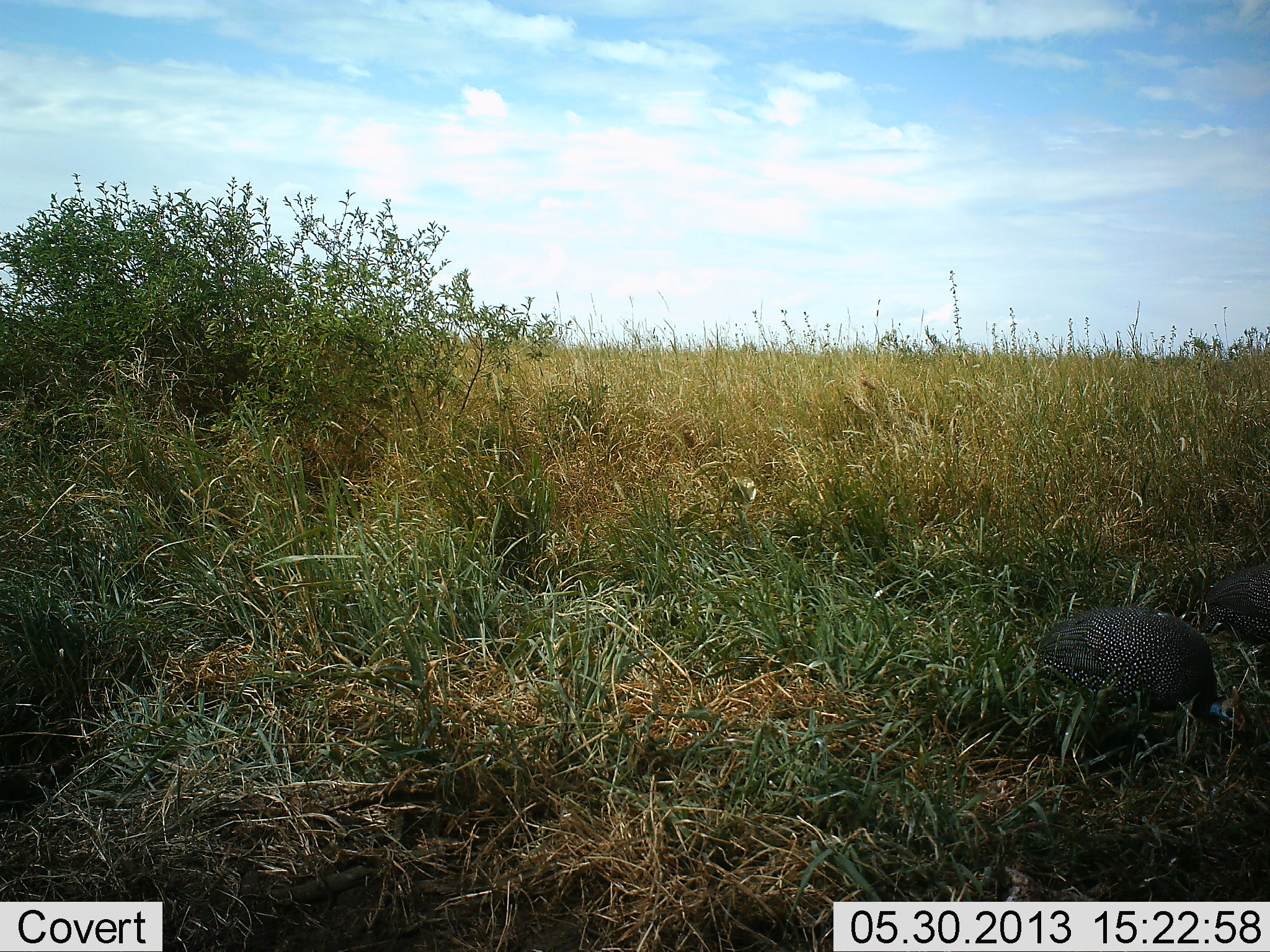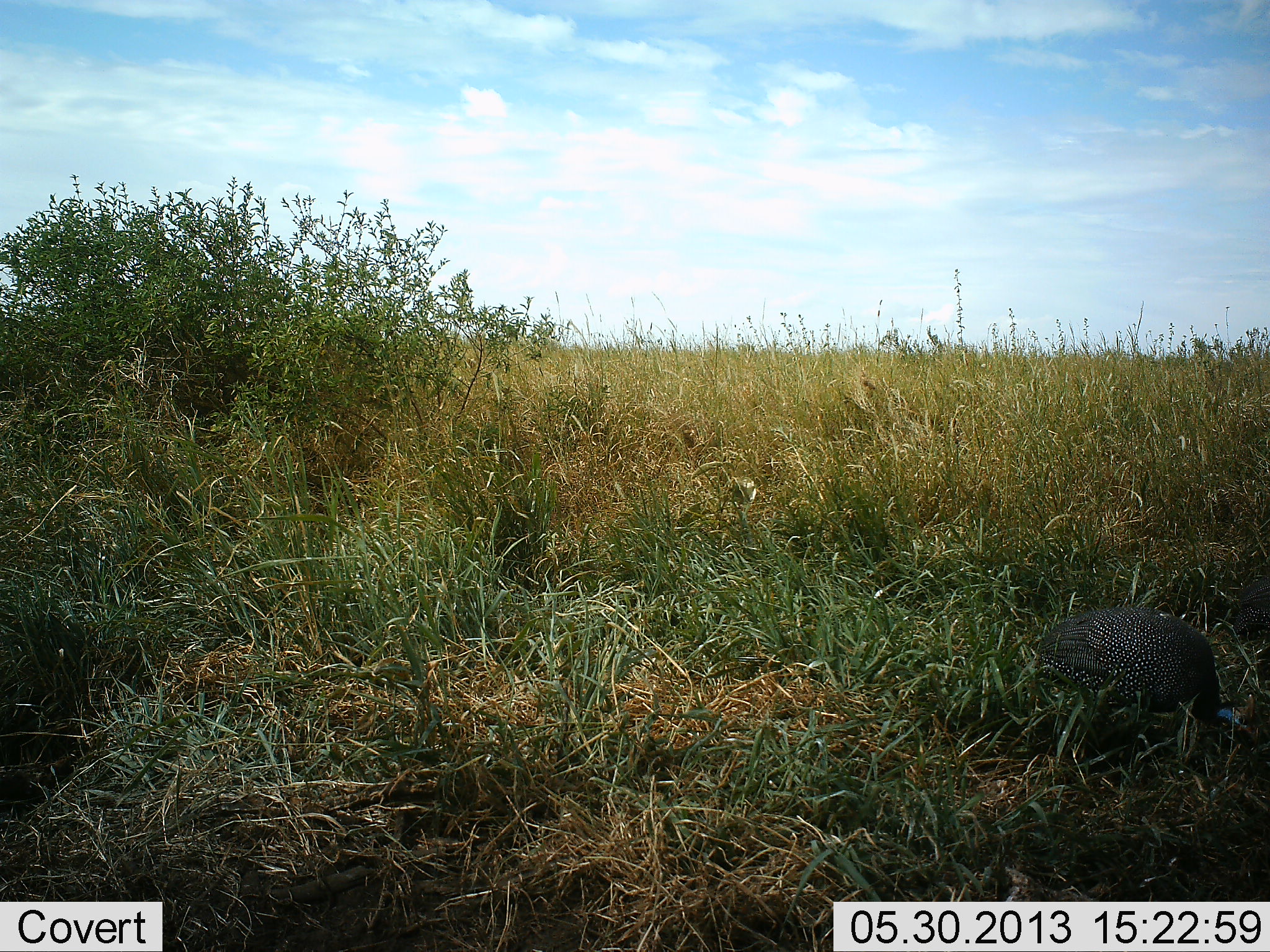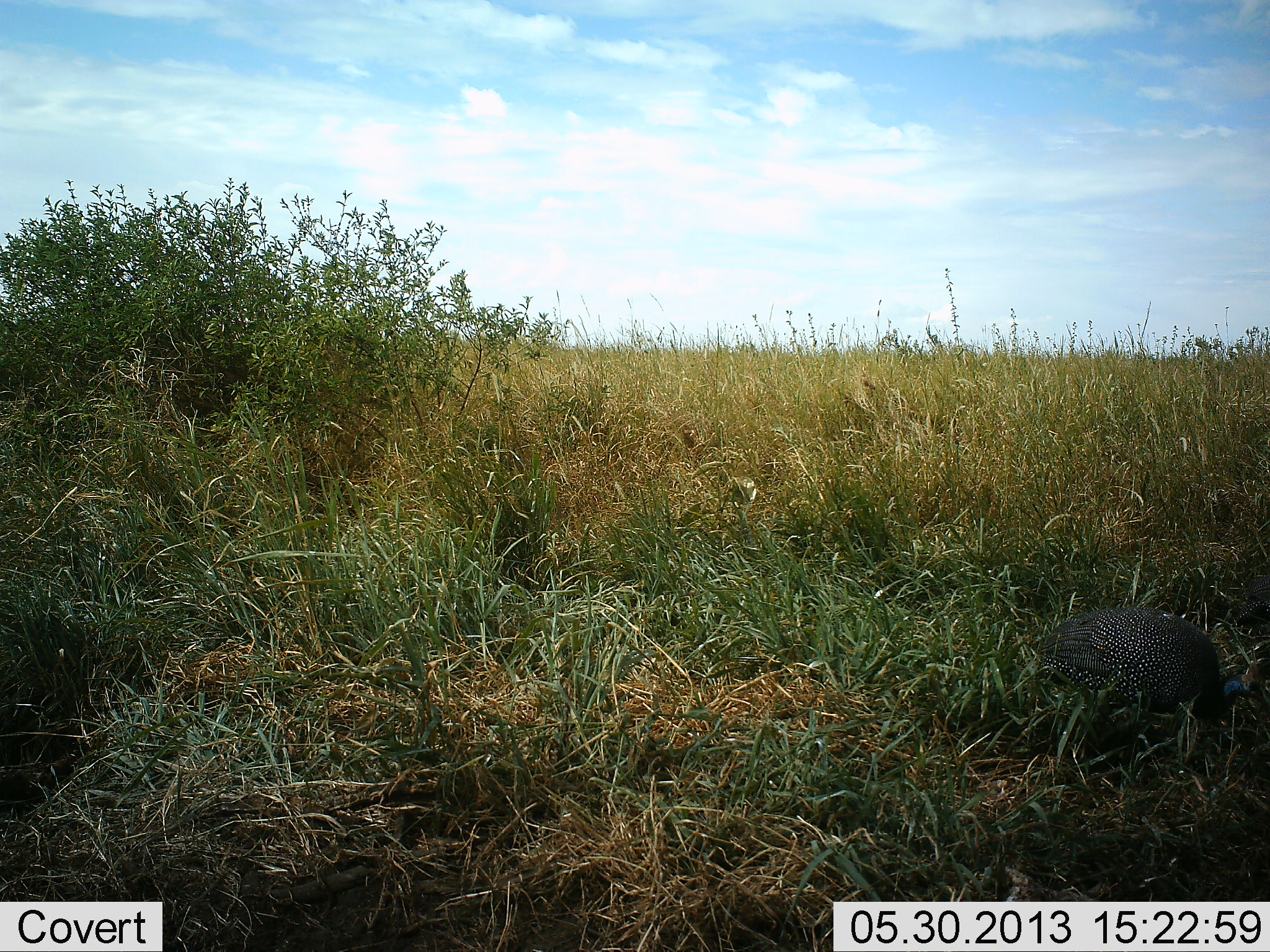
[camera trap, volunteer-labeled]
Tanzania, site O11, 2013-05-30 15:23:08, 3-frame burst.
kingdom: Animalia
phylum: Chordata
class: Aves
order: Galliformes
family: Numididae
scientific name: Numididae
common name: guinea fowl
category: guineafowl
Guineafowl (guinea fowl) (Numididae), count 2. Behavior (volunteer vote fractions): standing 20%, resting 10%, moving 40%, interacting 0%. Young present (vote fraction): 0%. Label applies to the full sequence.